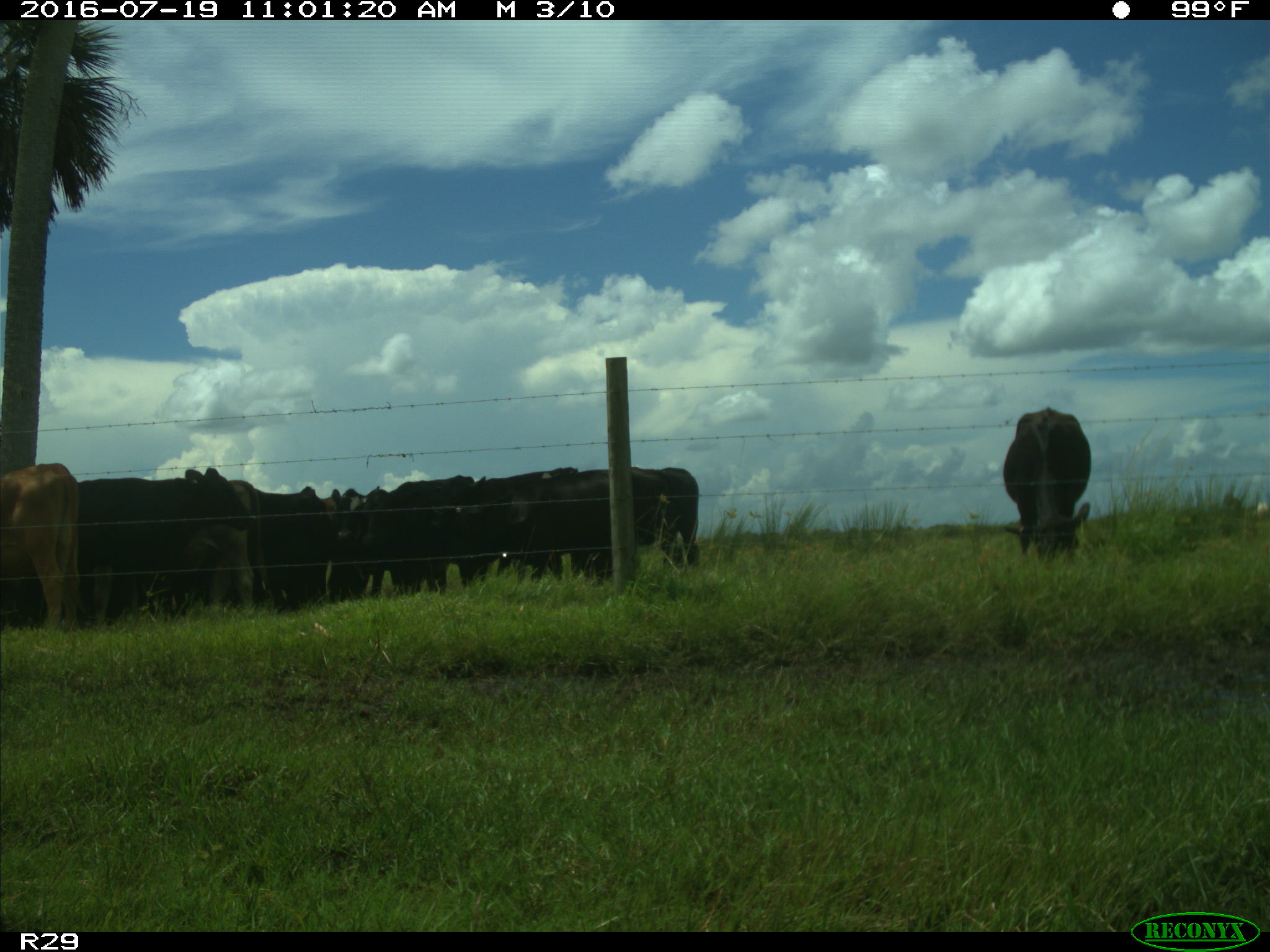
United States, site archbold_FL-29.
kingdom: Animalia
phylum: Chordata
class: Mammalia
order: Artiodactyla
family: Bovidae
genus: Bos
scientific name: Bos taurus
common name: domestic cow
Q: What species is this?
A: Bos taurus (domestic cow).